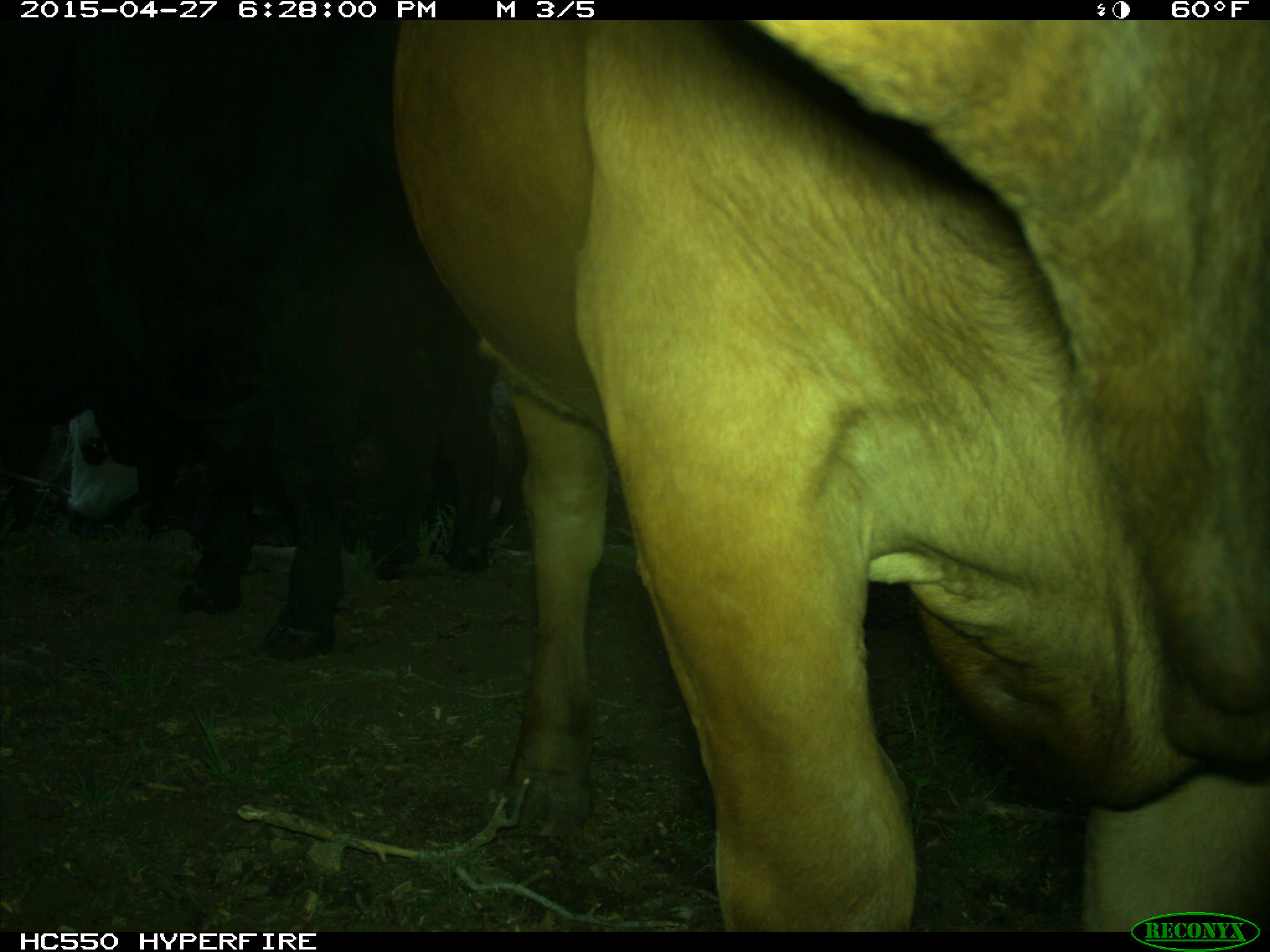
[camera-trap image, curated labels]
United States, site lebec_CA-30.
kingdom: Animalia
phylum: Chordata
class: Mammalia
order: Artiodactyla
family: Bovidae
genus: Bos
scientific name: Bos taurus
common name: domestic cow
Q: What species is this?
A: Bos taurus (domestic cow).